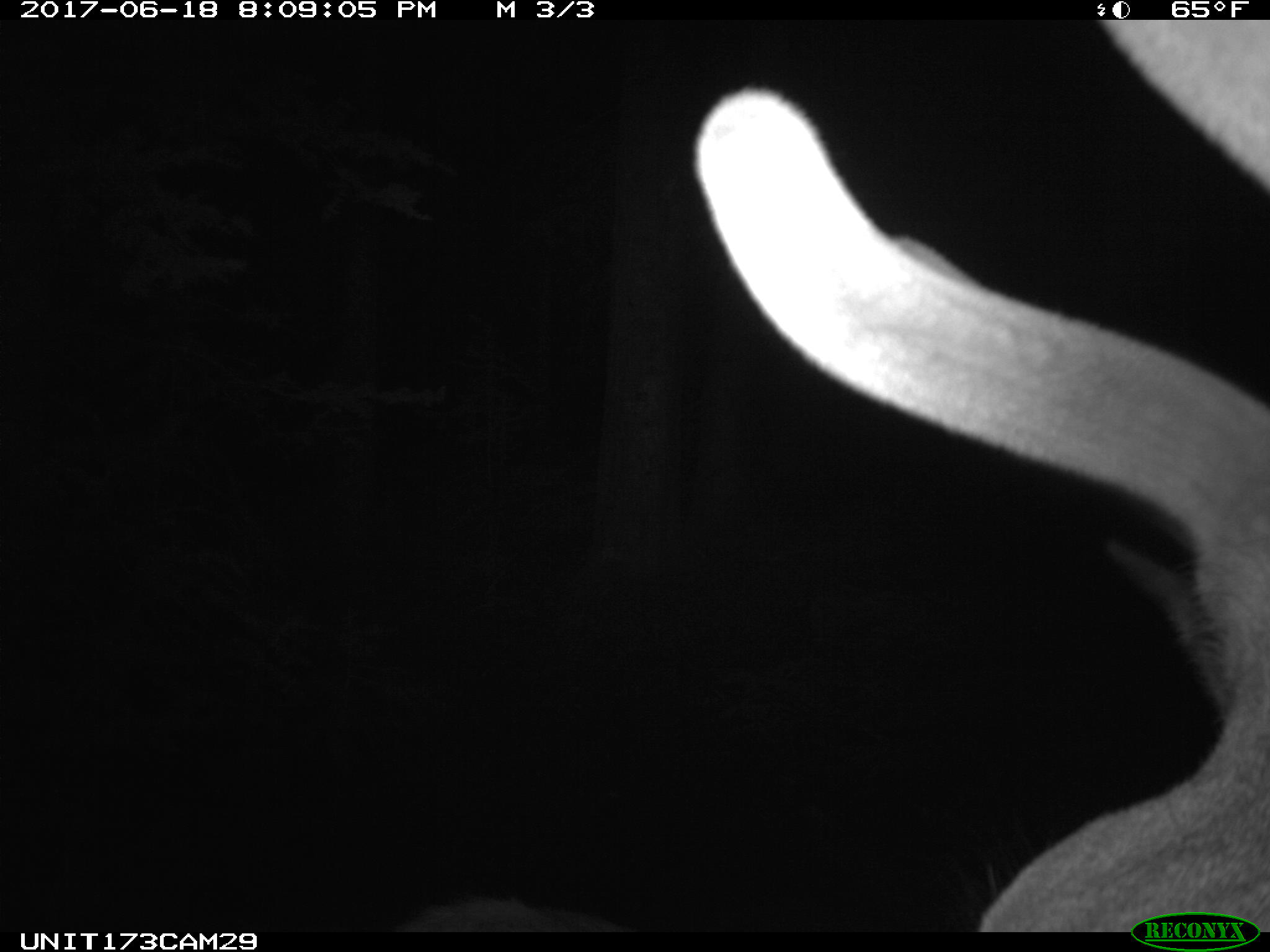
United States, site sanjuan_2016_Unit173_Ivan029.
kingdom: Animalia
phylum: Chordata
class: Mammalia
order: Artiodactyla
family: Cervidae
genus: Cervus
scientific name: Cervus elaphus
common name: red deer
Cervus elaphus (red deer).